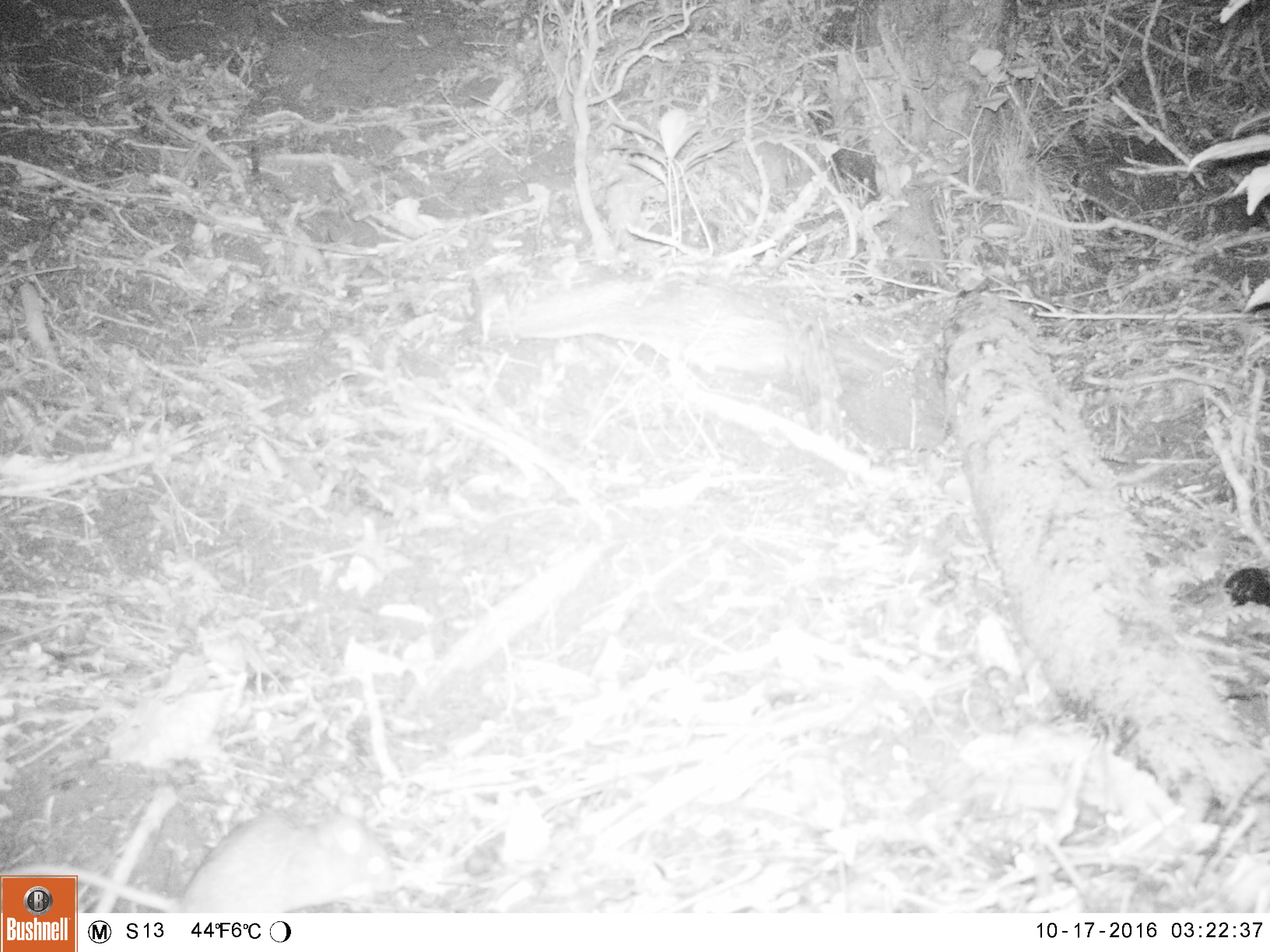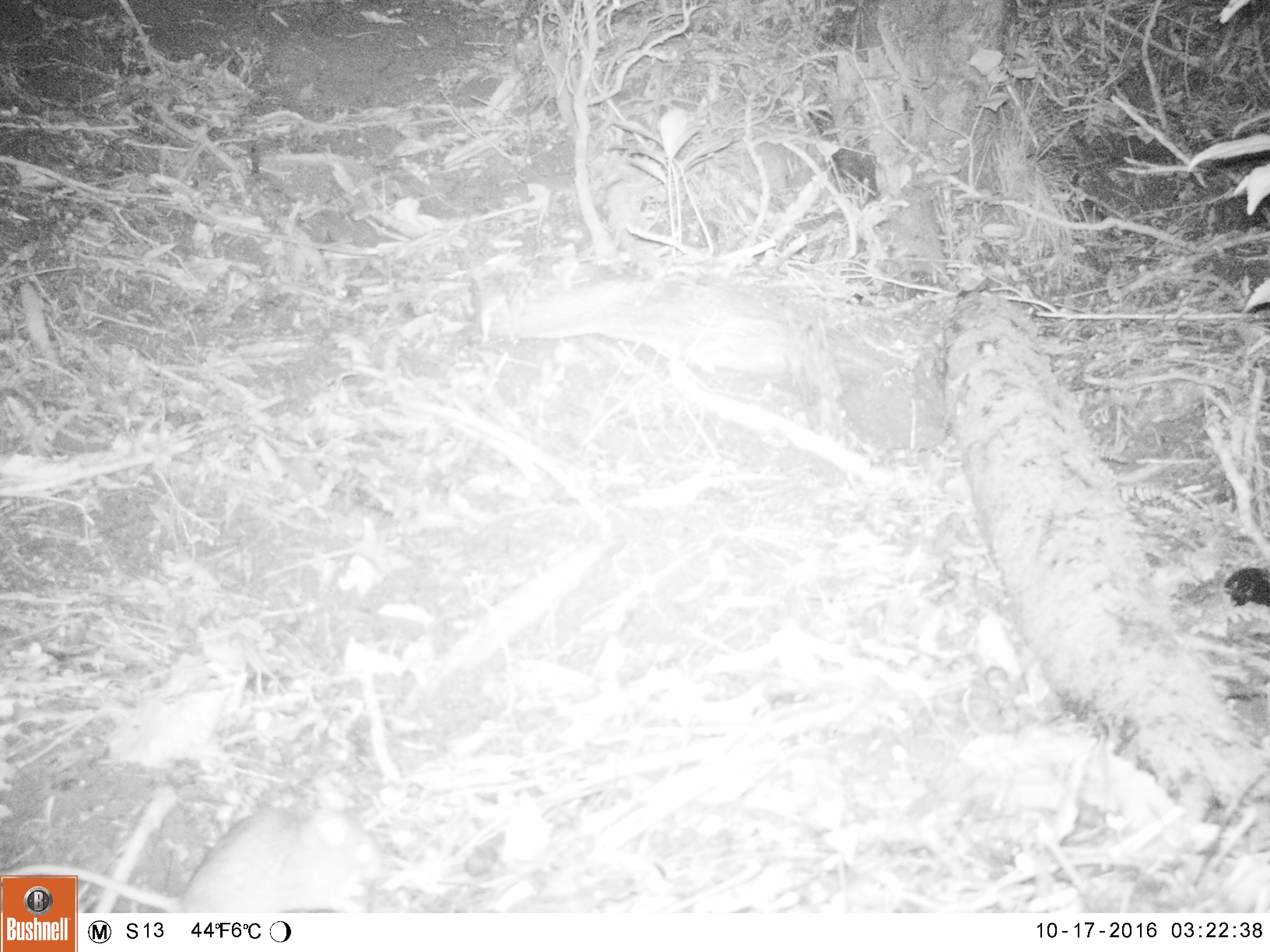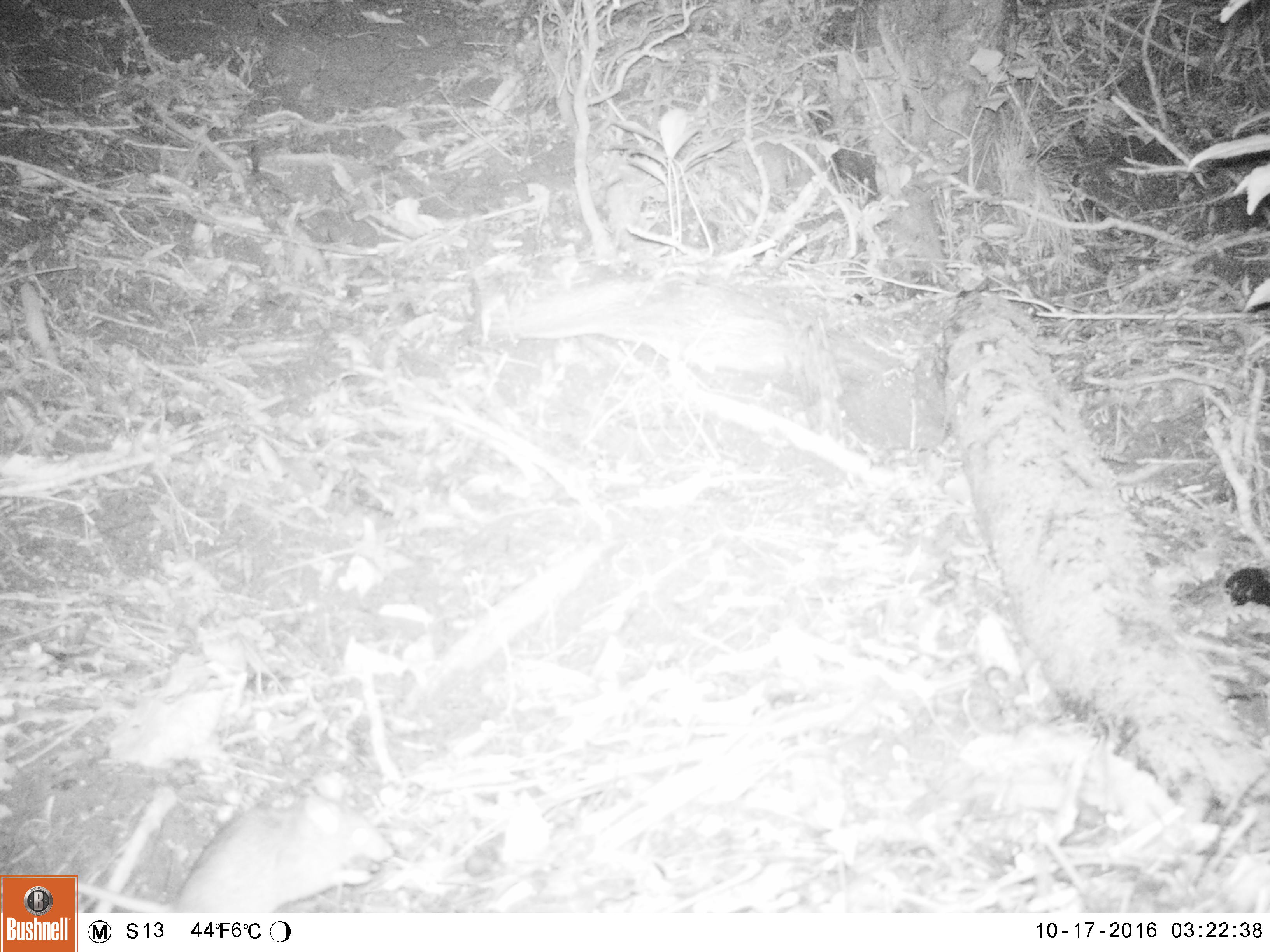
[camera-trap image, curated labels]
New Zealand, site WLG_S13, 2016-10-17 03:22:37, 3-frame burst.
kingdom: Animalia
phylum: Chordata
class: Mammalia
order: Rodentia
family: Muridae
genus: Rattus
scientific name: Rattus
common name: rat